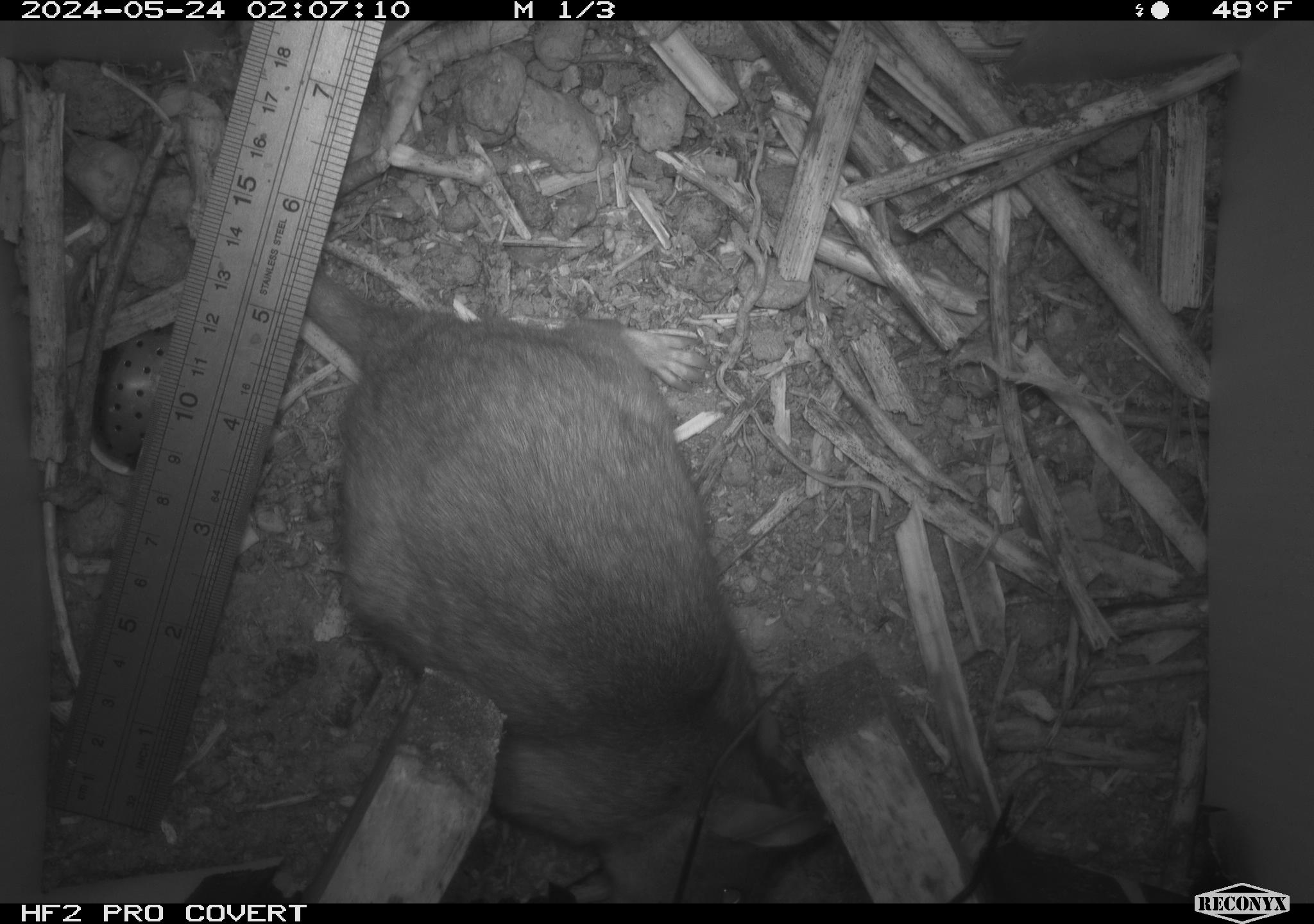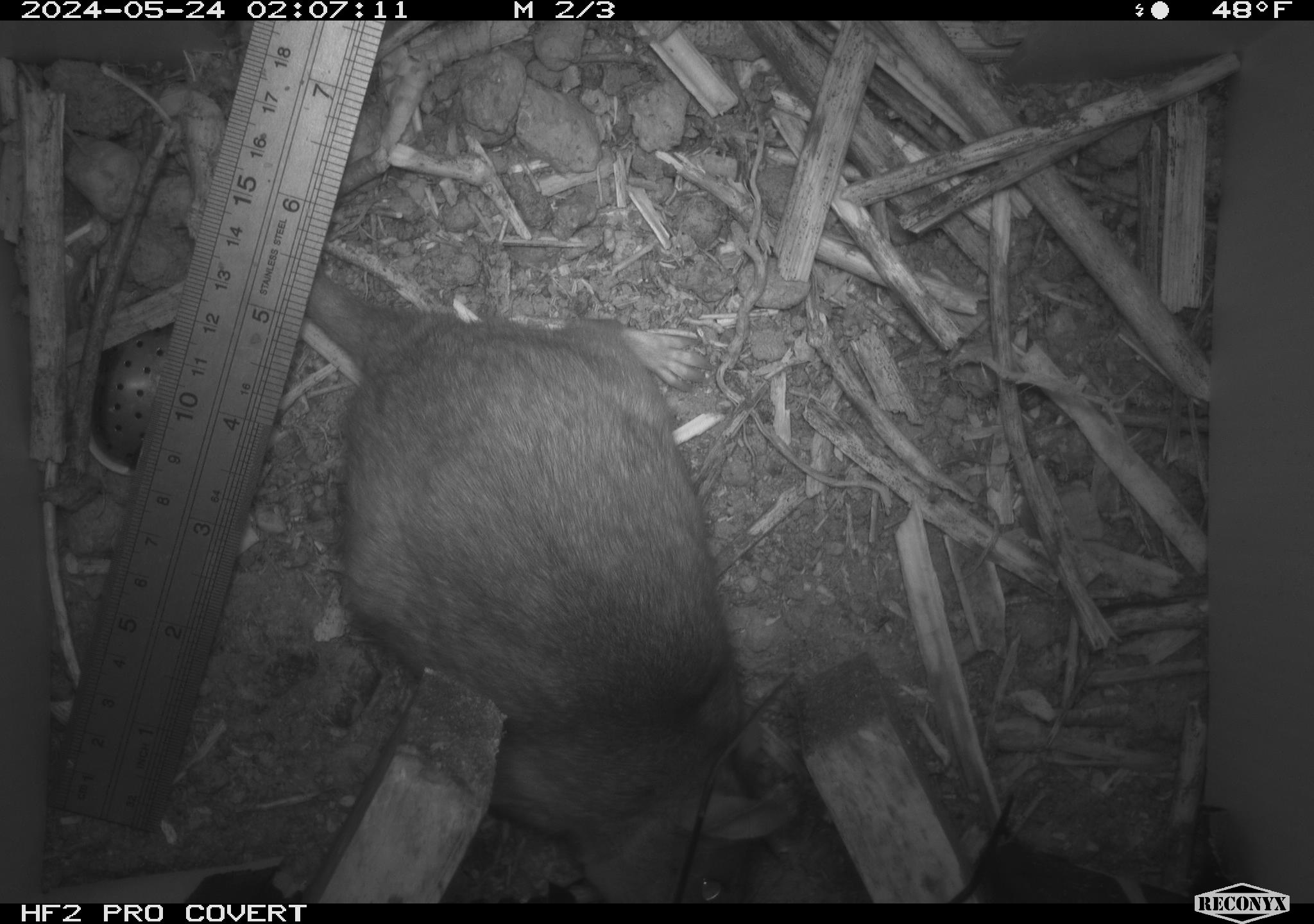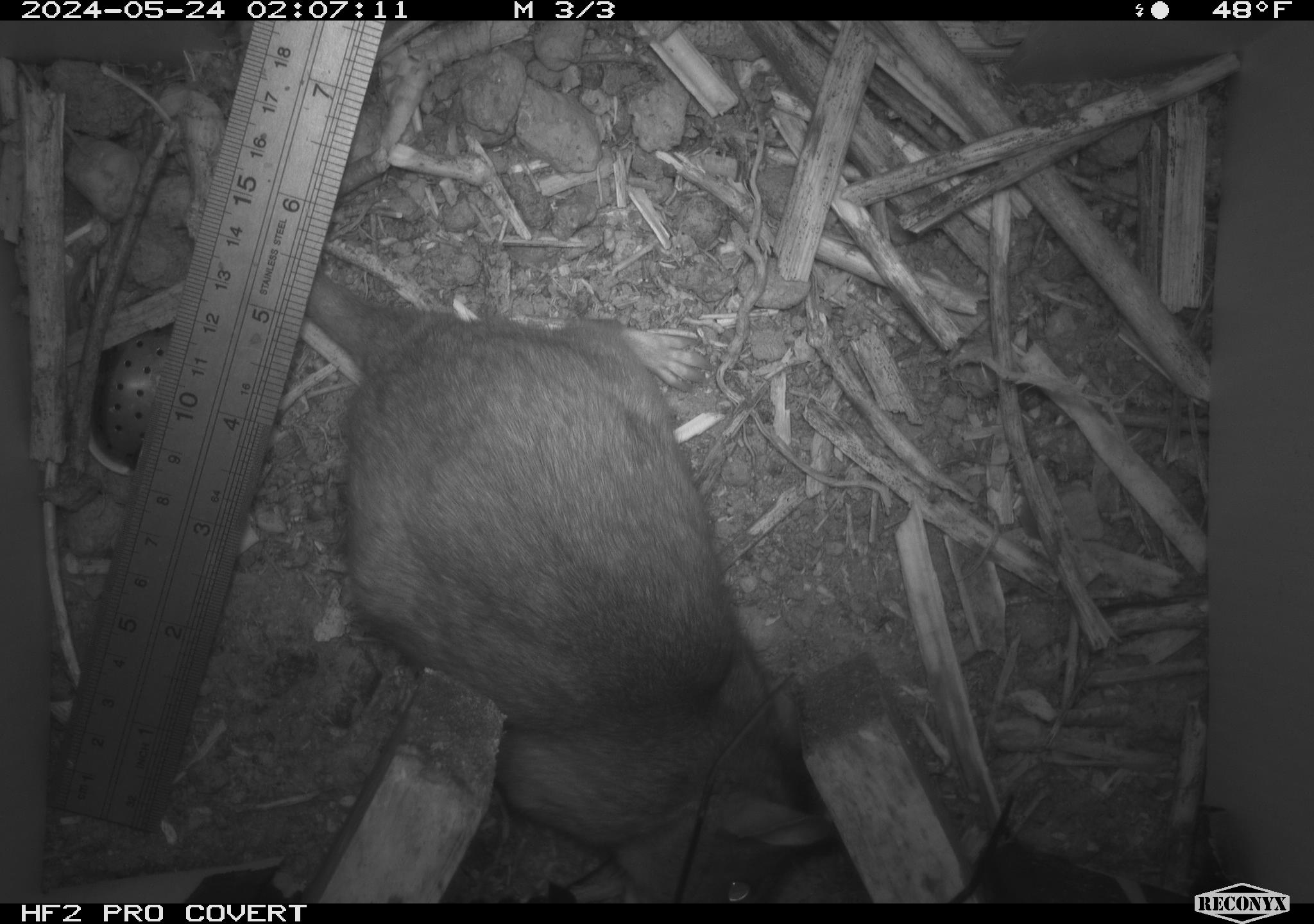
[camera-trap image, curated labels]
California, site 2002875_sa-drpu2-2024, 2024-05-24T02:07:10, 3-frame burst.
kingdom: Animalia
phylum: Chordata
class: Mammalia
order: Rodentia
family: Cricetidae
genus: Neotoma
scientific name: Neotoma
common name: pack rat or woodrat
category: neotoma species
Neotoma species (pack rat or woodrat) (Neotoma).